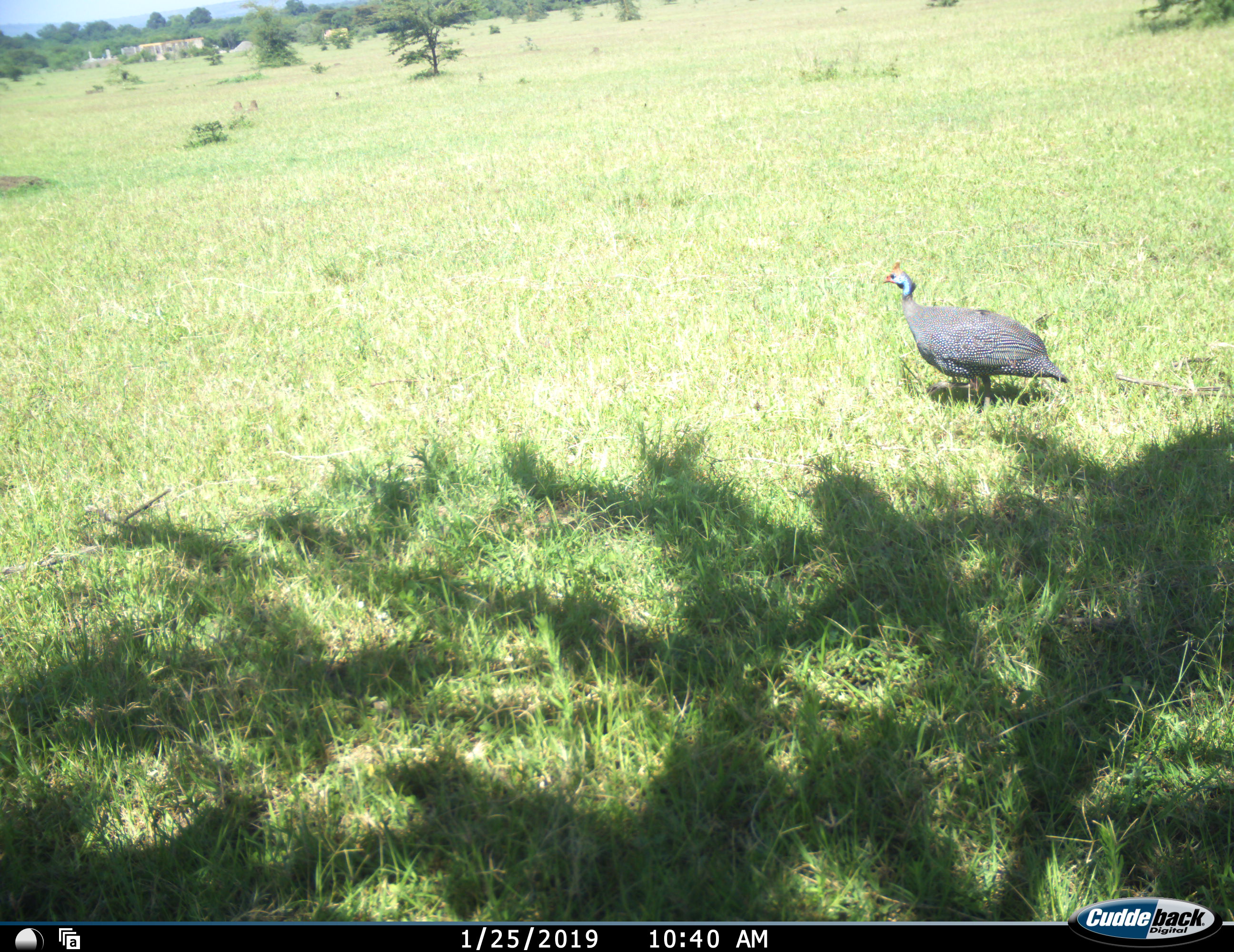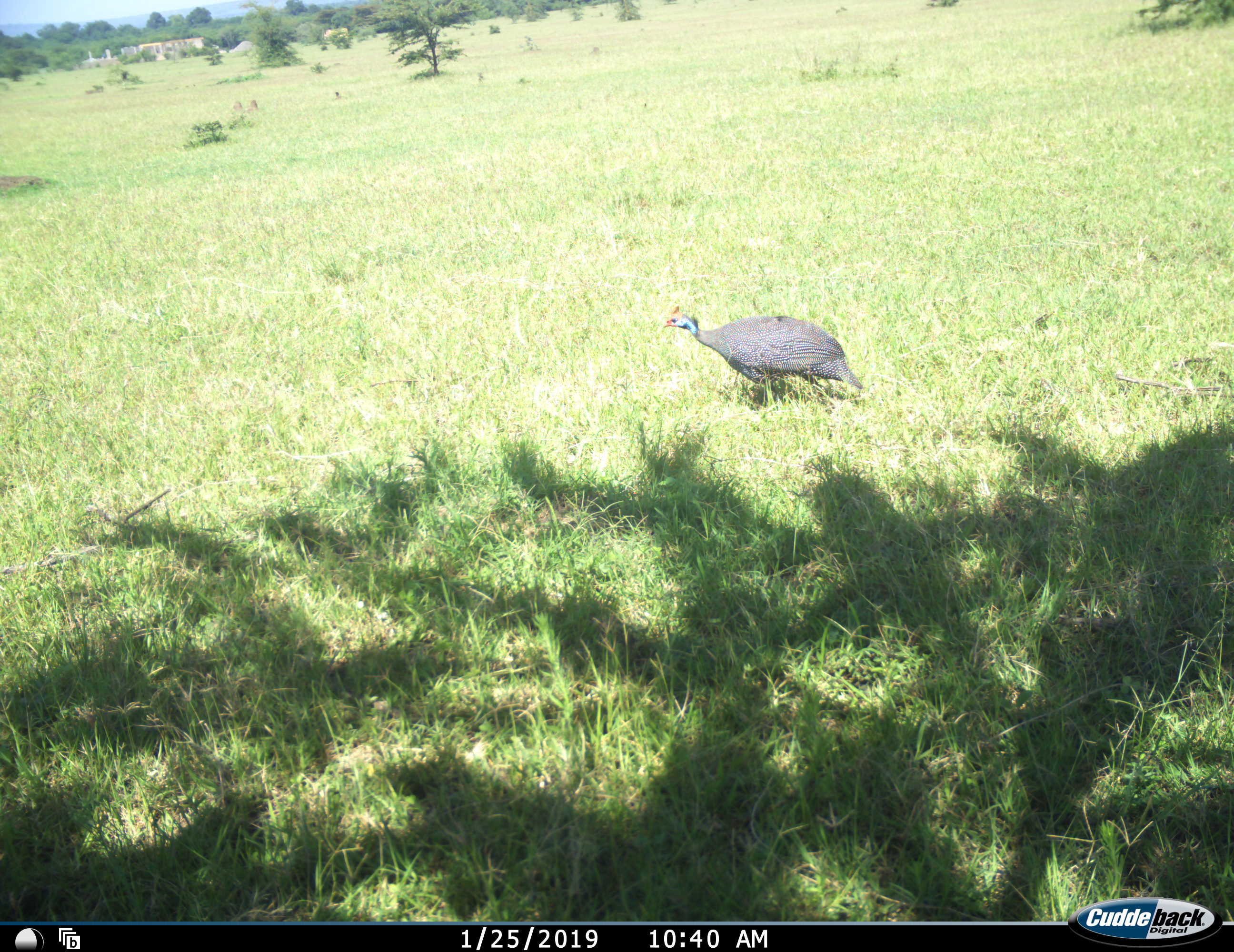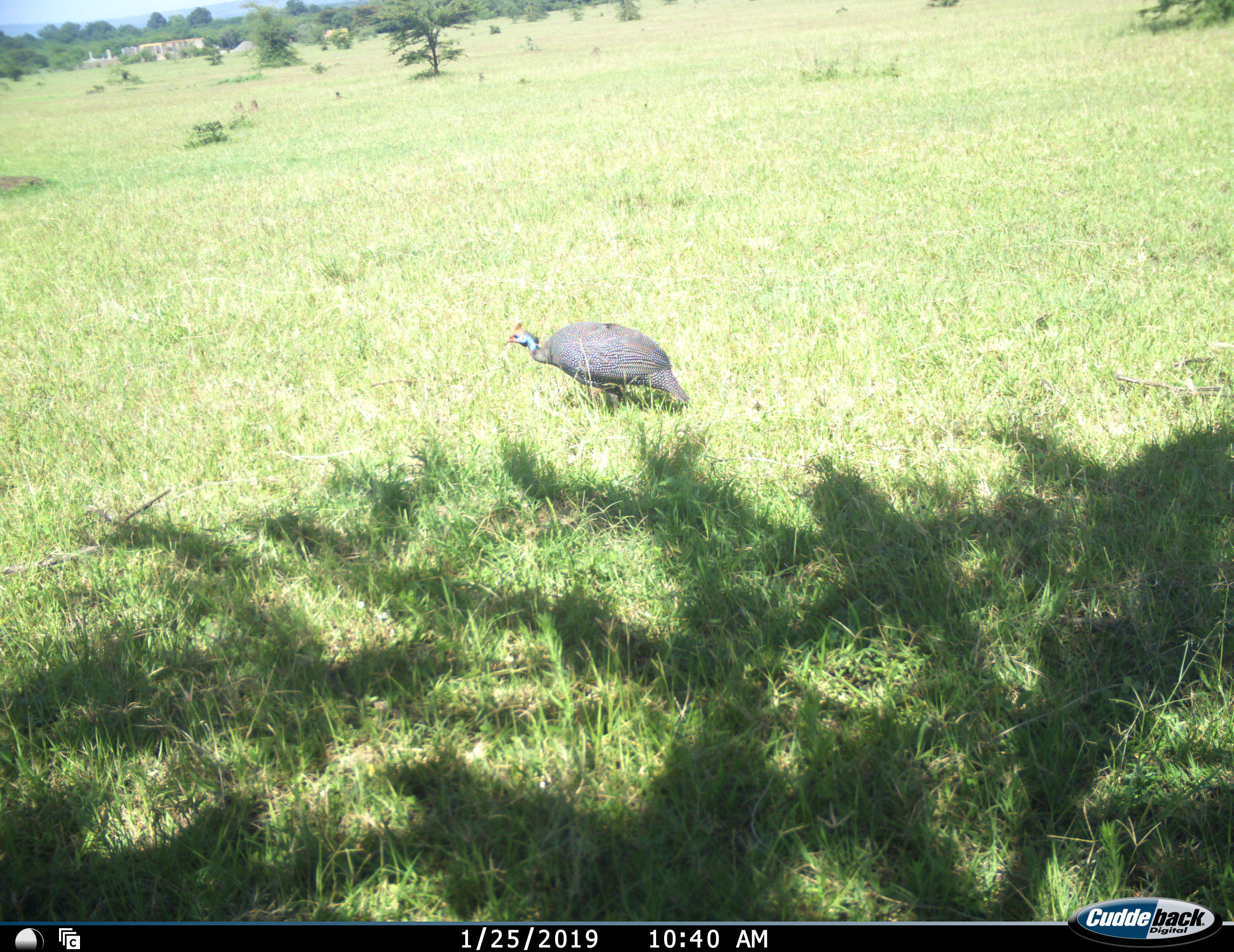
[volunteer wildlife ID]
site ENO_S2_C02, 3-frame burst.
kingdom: Animalia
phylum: Chordata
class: Aves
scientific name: Aves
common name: bird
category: birdother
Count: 1.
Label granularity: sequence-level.